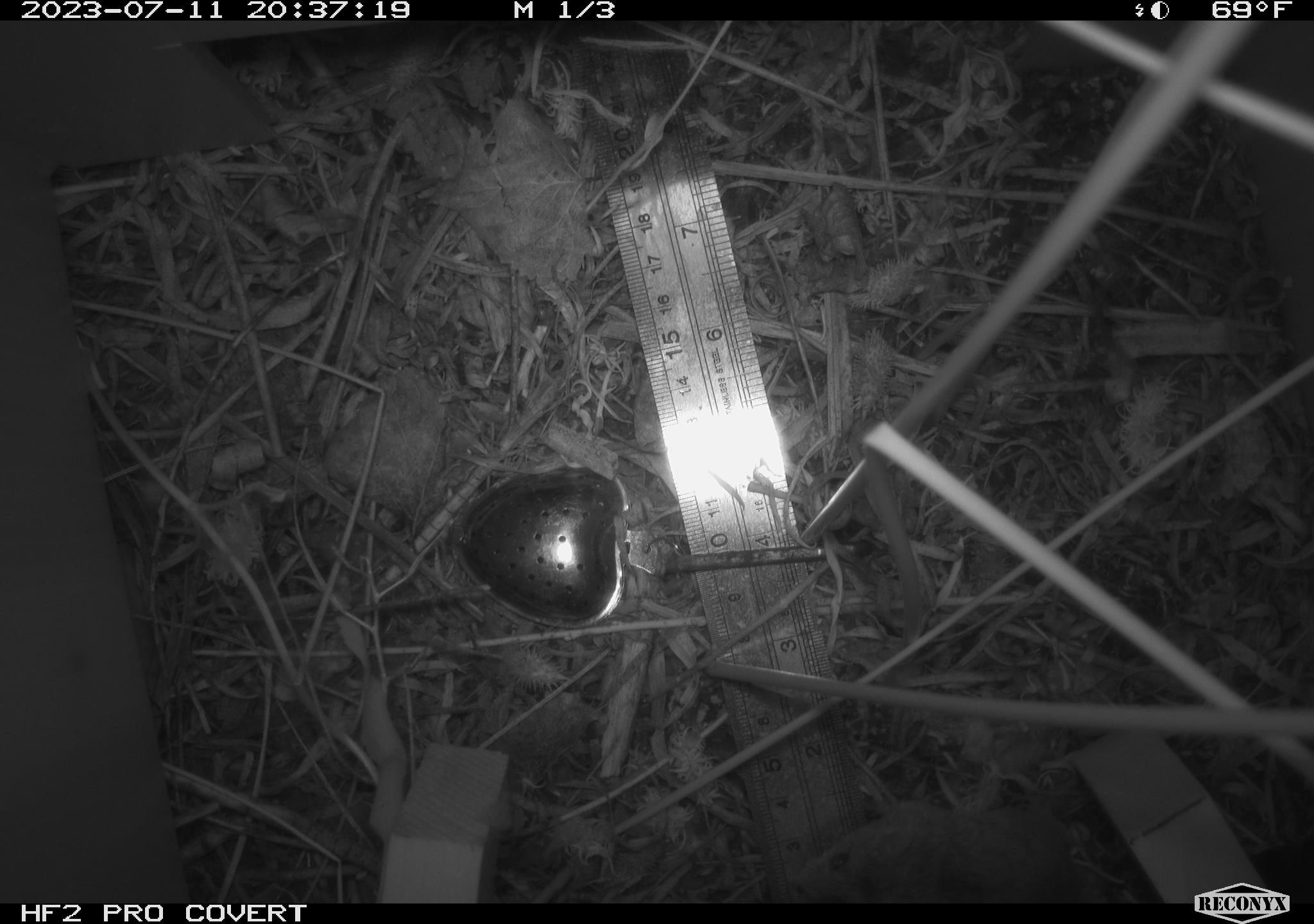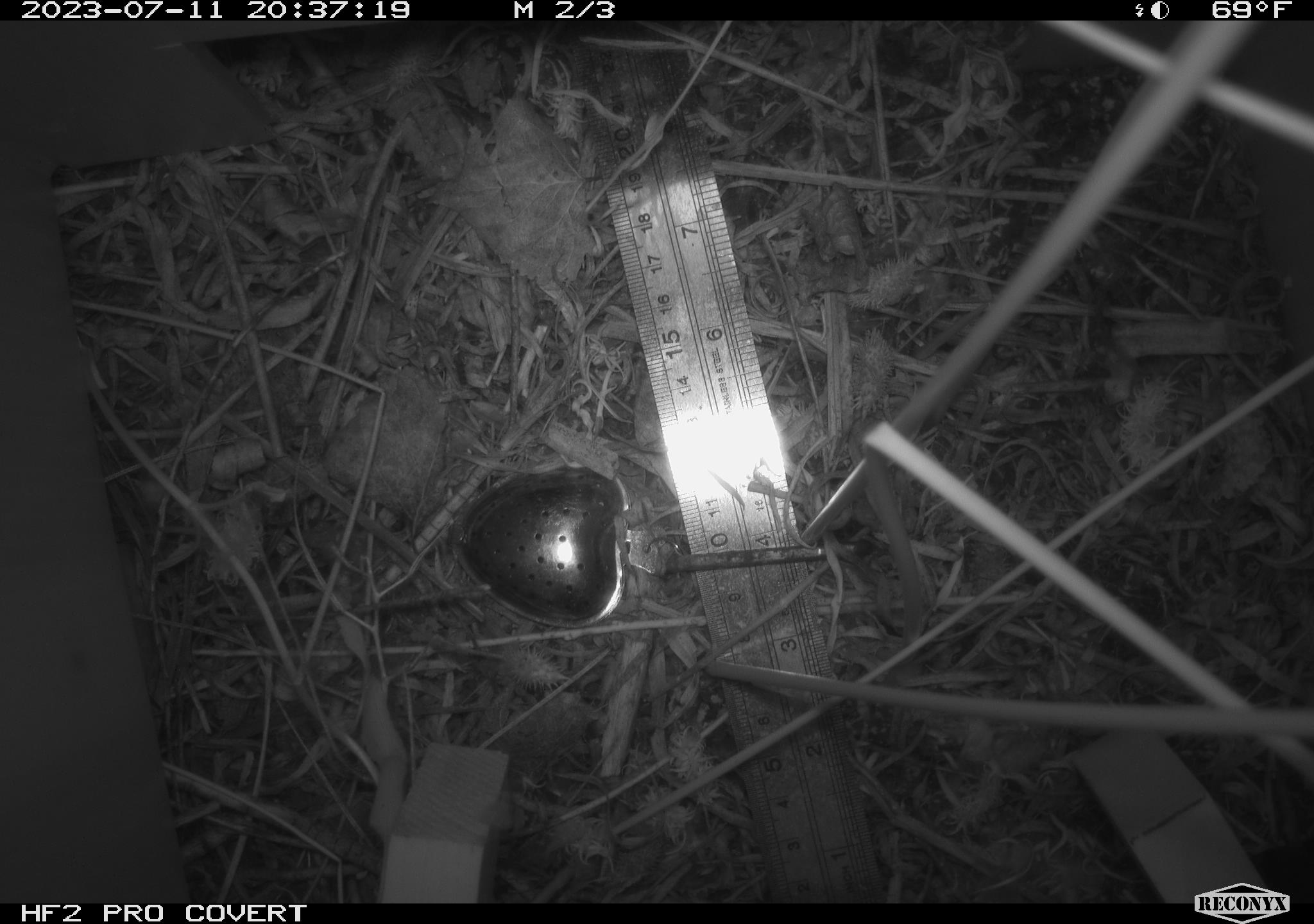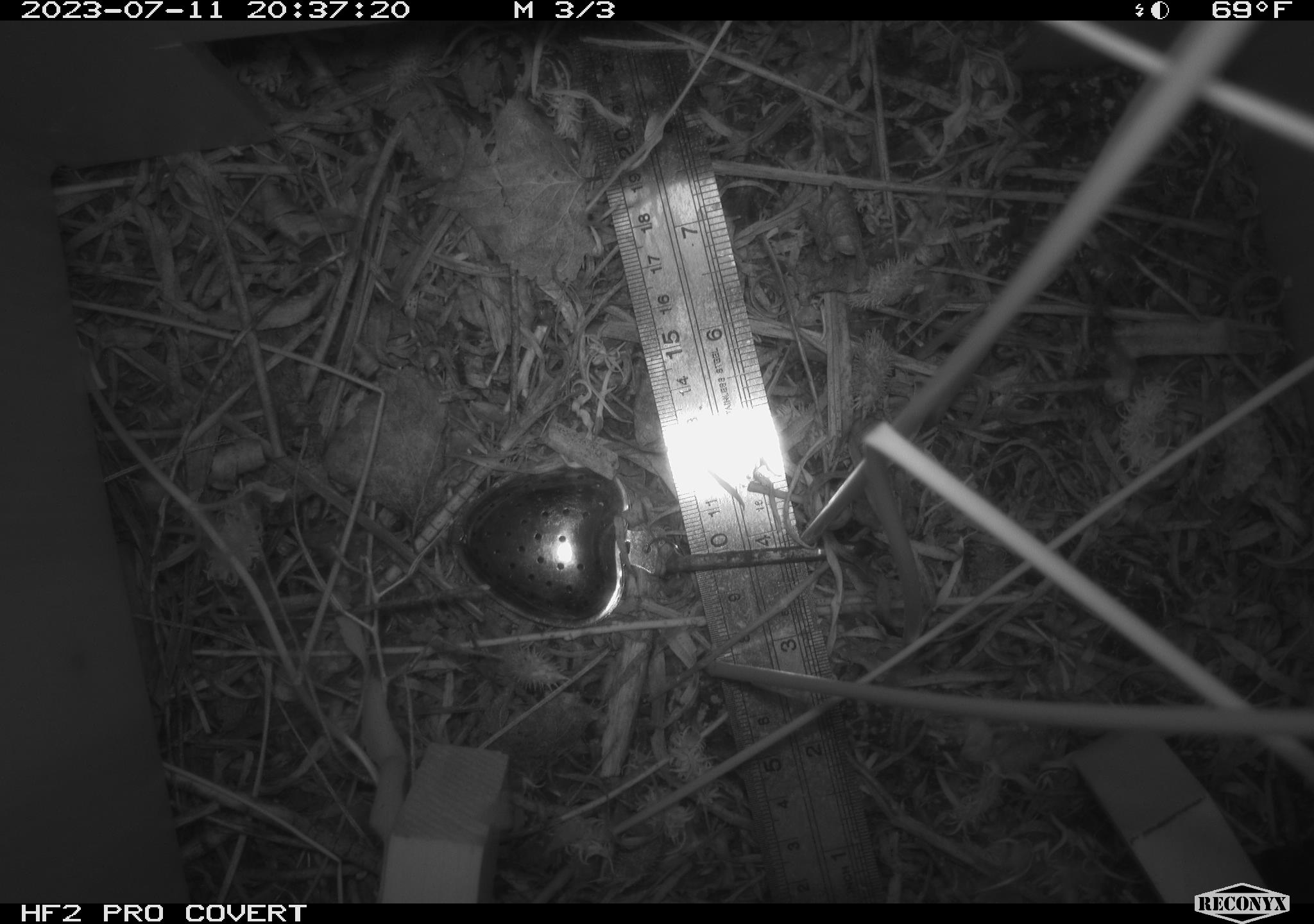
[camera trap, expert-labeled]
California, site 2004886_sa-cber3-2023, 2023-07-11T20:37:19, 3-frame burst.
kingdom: Animalia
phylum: Chordata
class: Mammalia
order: Rodentia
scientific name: Rodentia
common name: mouse species